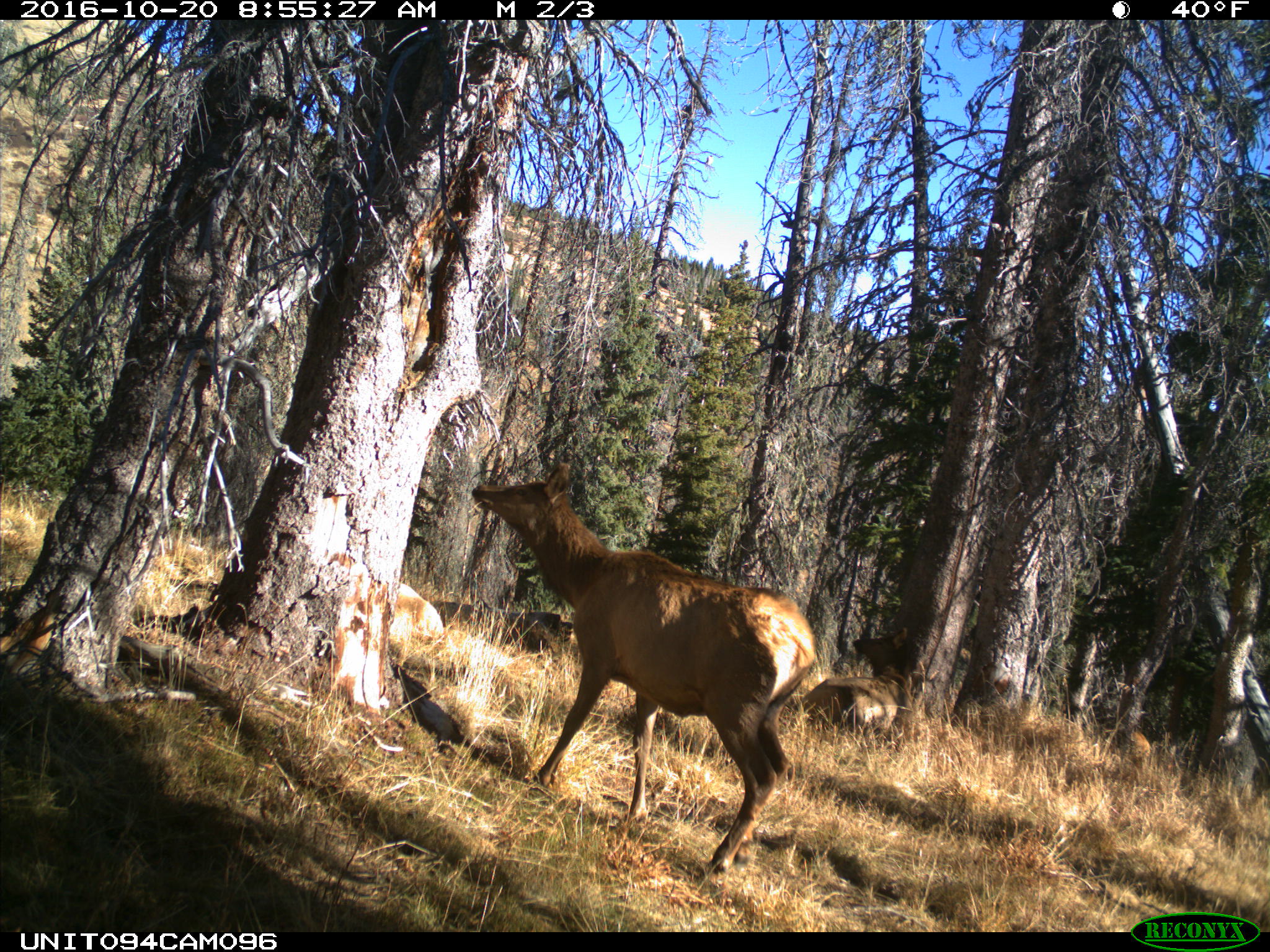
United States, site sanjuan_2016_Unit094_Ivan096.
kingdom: Animalia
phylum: Chordata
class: Mammalia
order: Artiodactyla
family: Cervidae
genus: Cervus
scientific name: Cervus elaphus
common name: red deer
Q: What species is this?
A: Cervus elaphus (red deer).